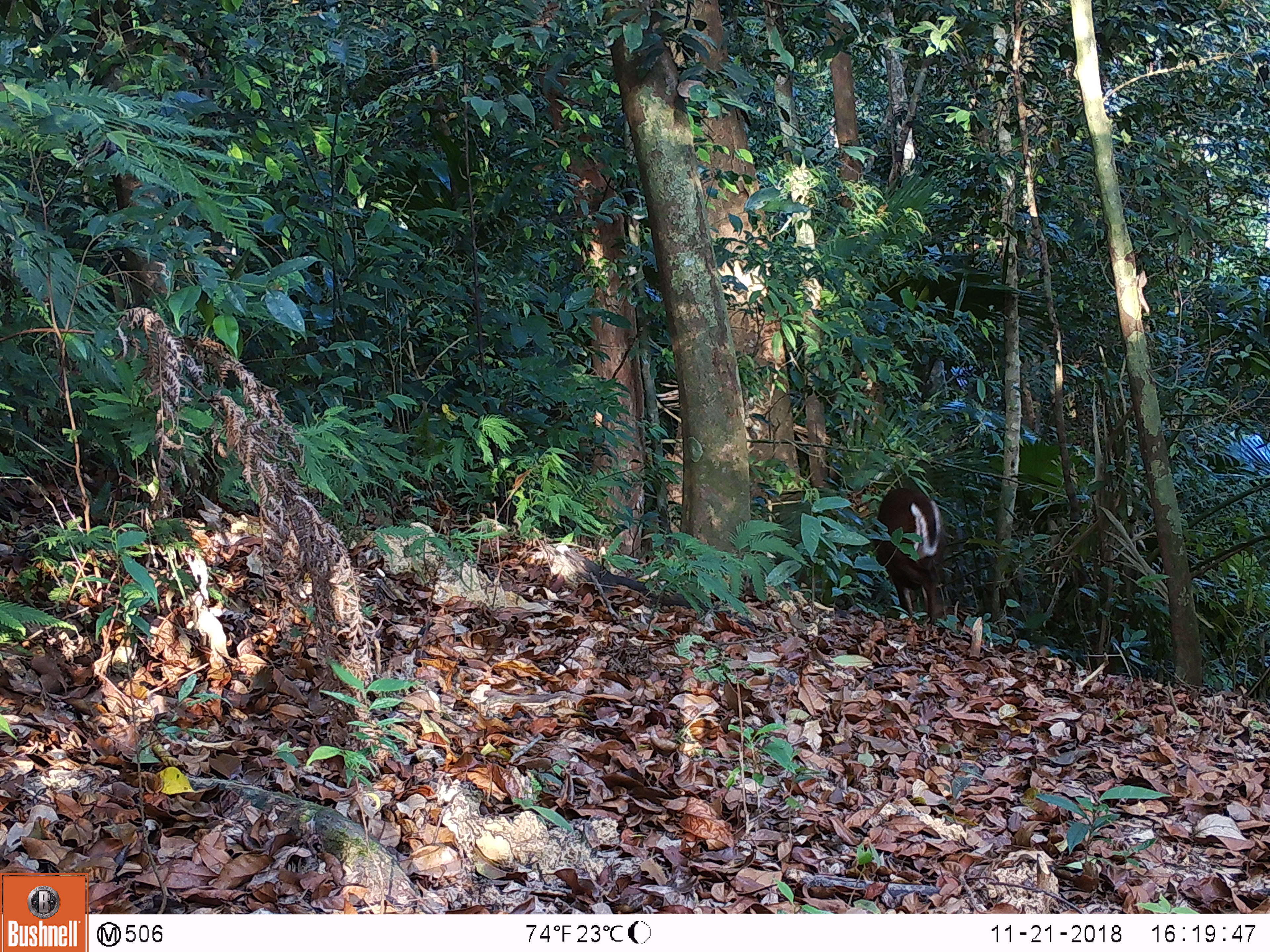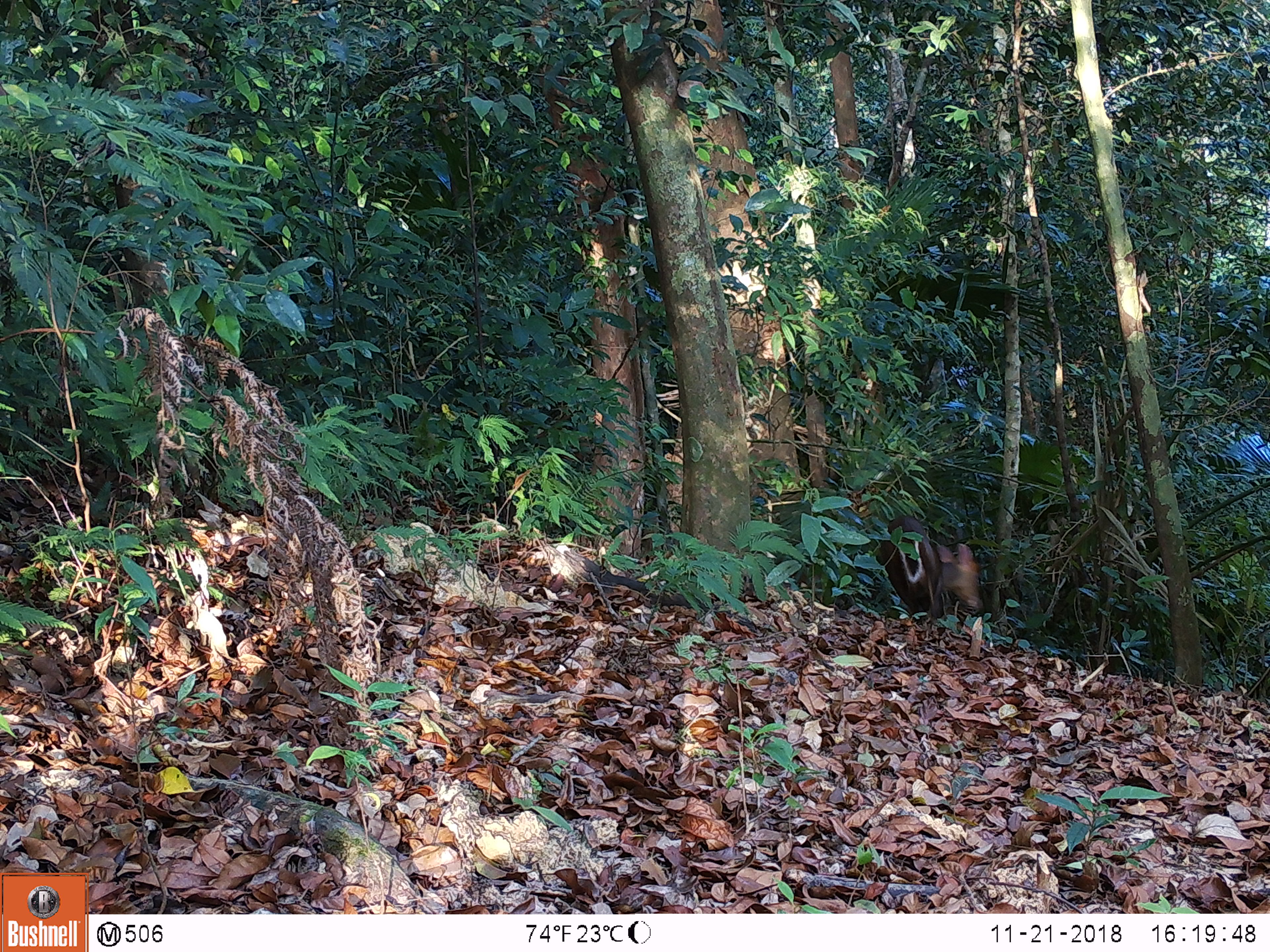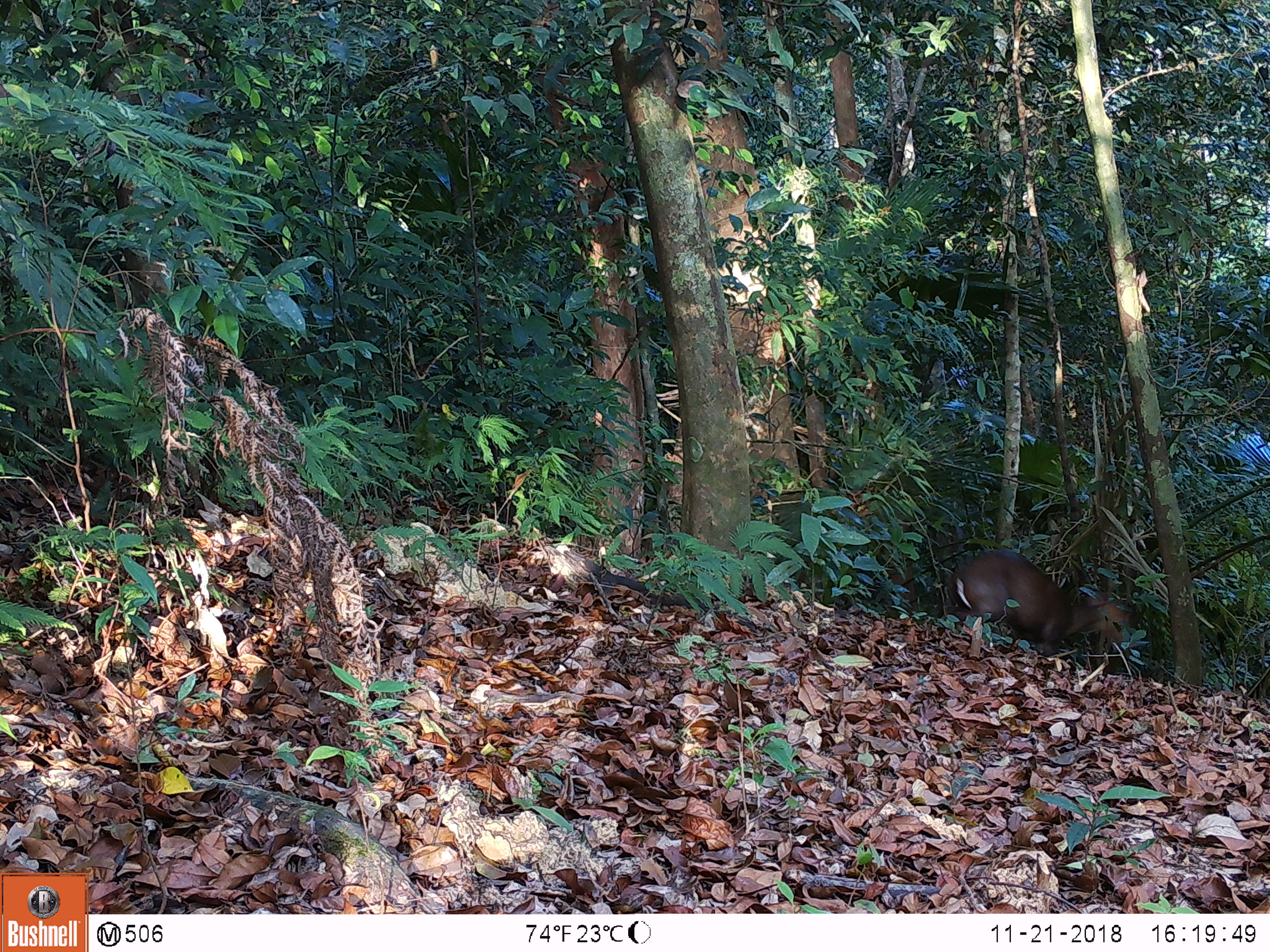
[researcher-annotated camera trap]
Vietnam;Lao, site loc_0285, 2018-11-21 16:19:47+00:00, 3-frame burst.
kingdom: Animalia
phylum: Chordata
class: Mammalia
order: Artiodactyla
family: Cervidae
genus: Muntiacus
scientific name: Muntiacus rooseveltorum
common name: roosevelt's muntjac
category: roosevelts muntjac group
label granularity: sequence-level